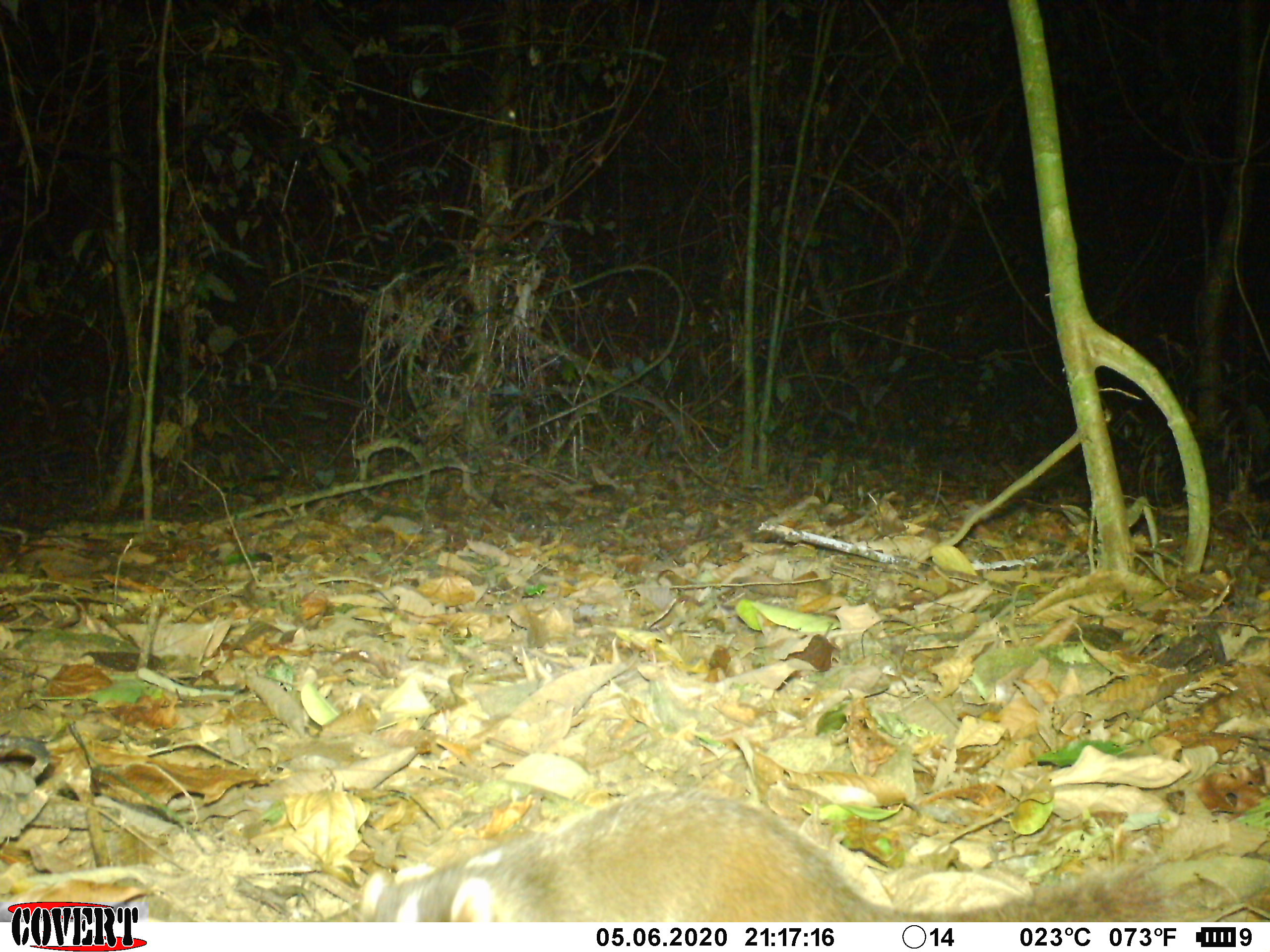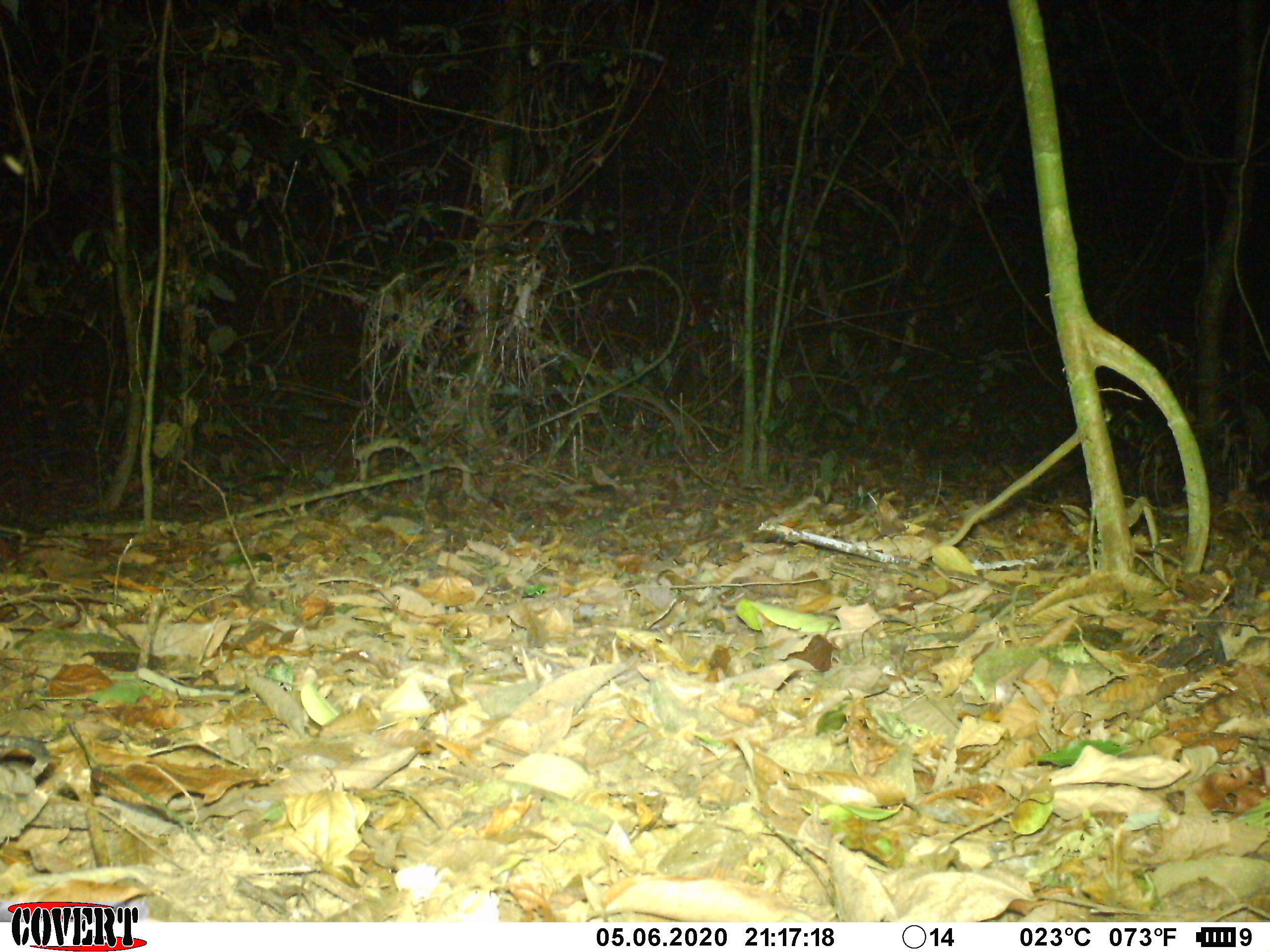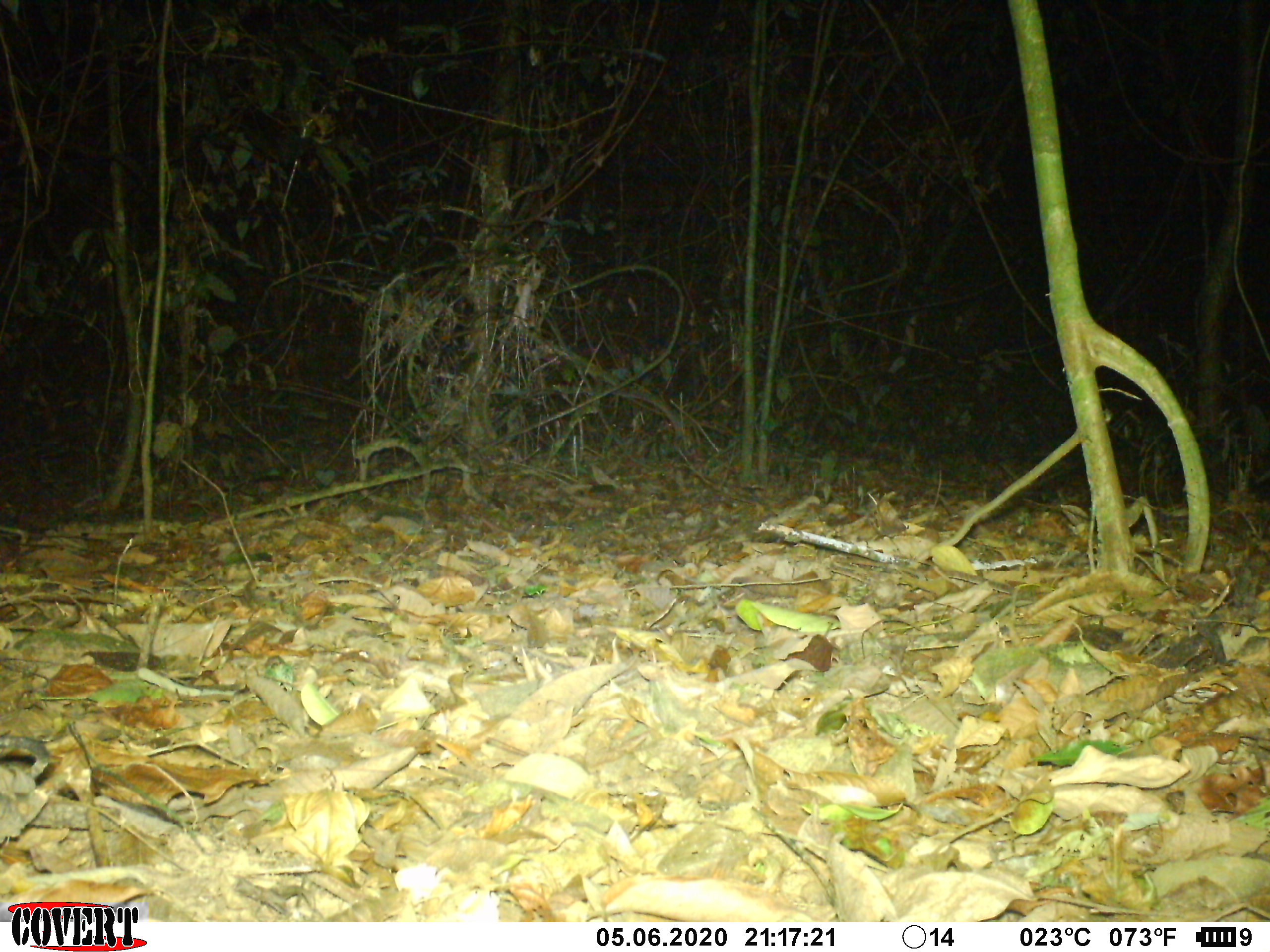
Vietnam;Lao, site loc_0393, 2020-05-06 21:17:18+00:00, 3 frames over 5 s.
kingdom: Animalia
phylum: Chordata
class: Mammalia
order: Carnivora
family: Mustelidae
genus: Melogale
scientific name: Melogale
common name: ferret badger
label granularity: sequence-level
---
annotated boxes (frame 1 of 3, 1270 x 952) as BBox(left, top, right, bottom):
ferret badger: BBox(354, 785, 1168, 920)